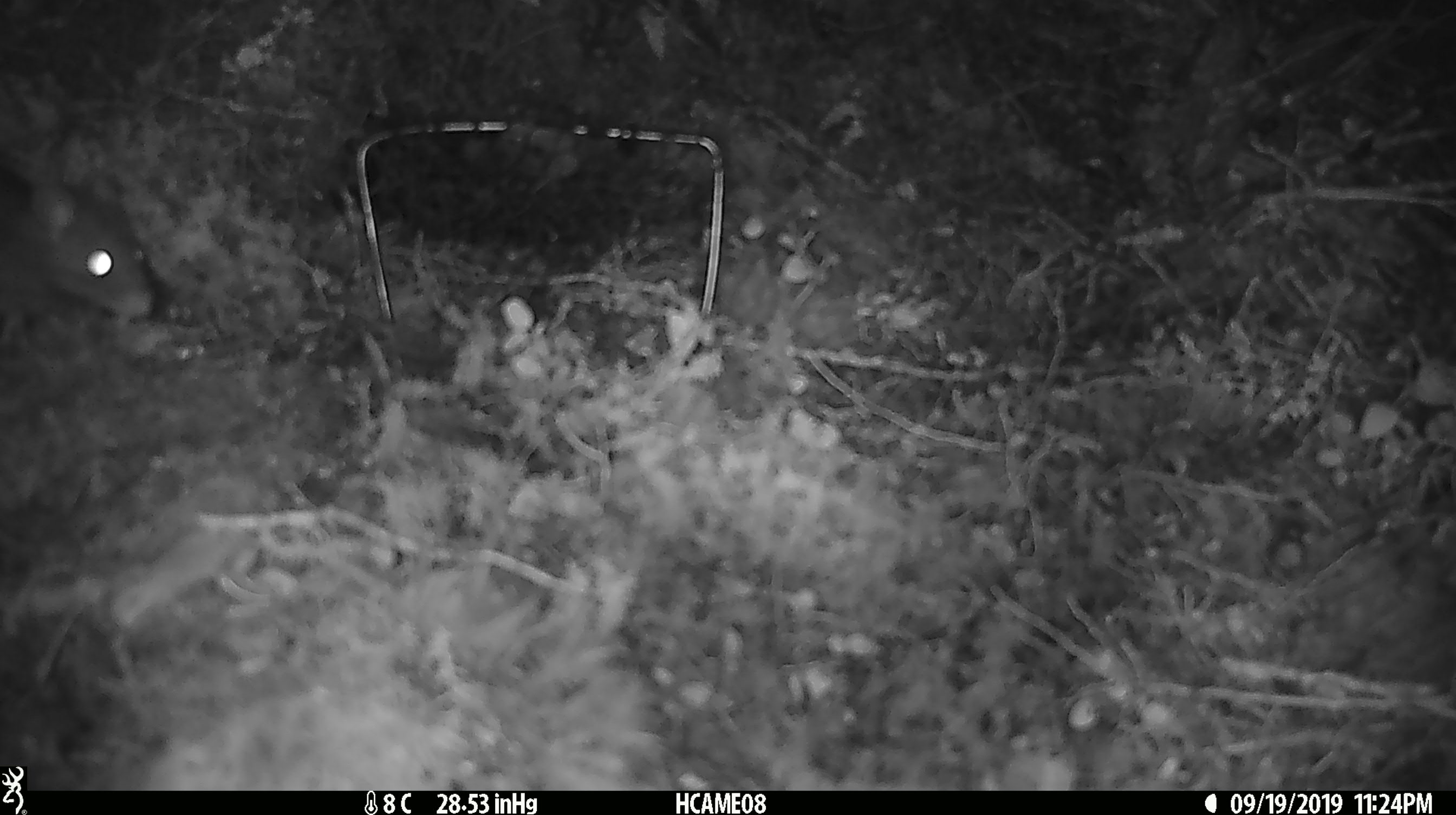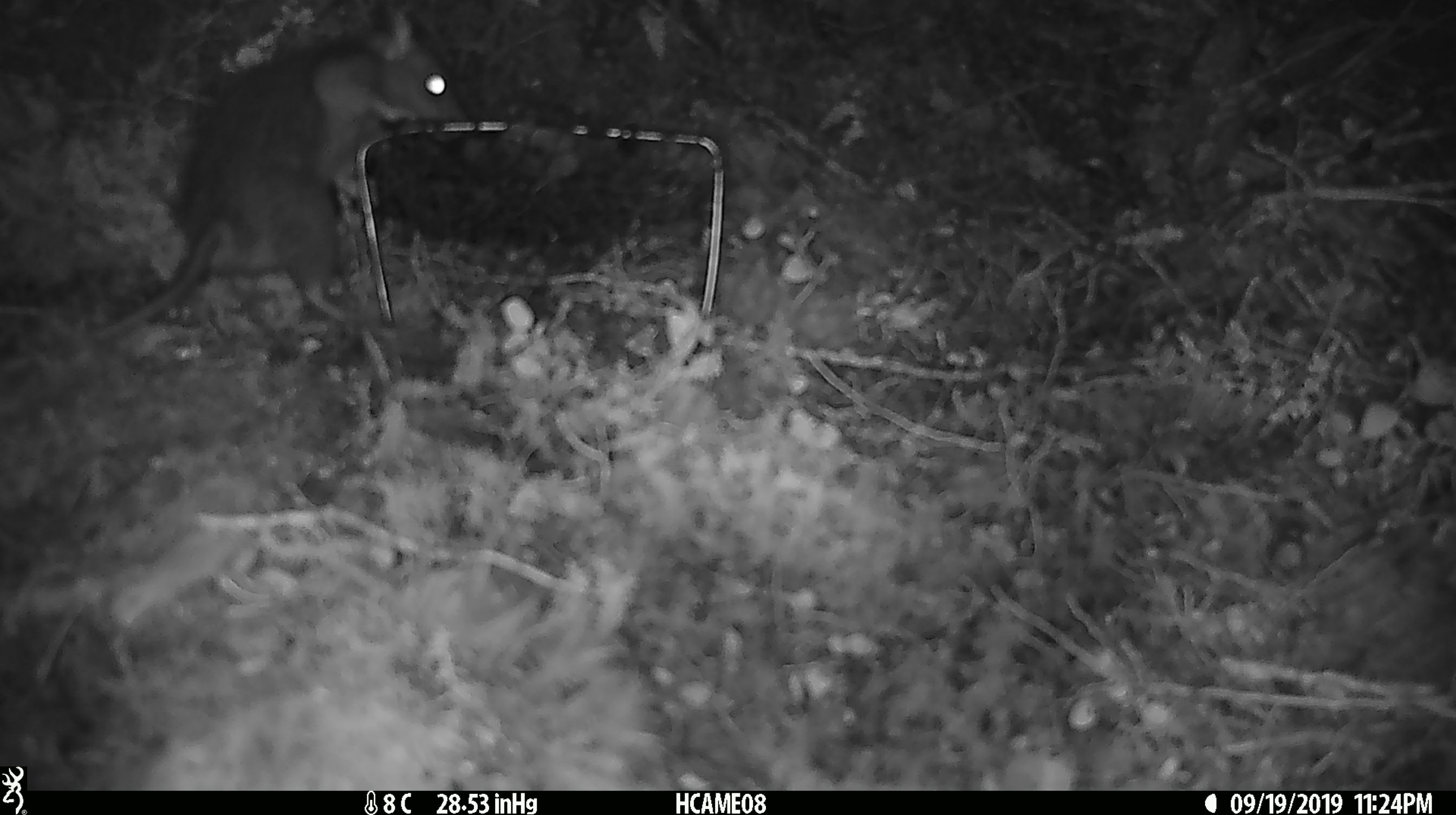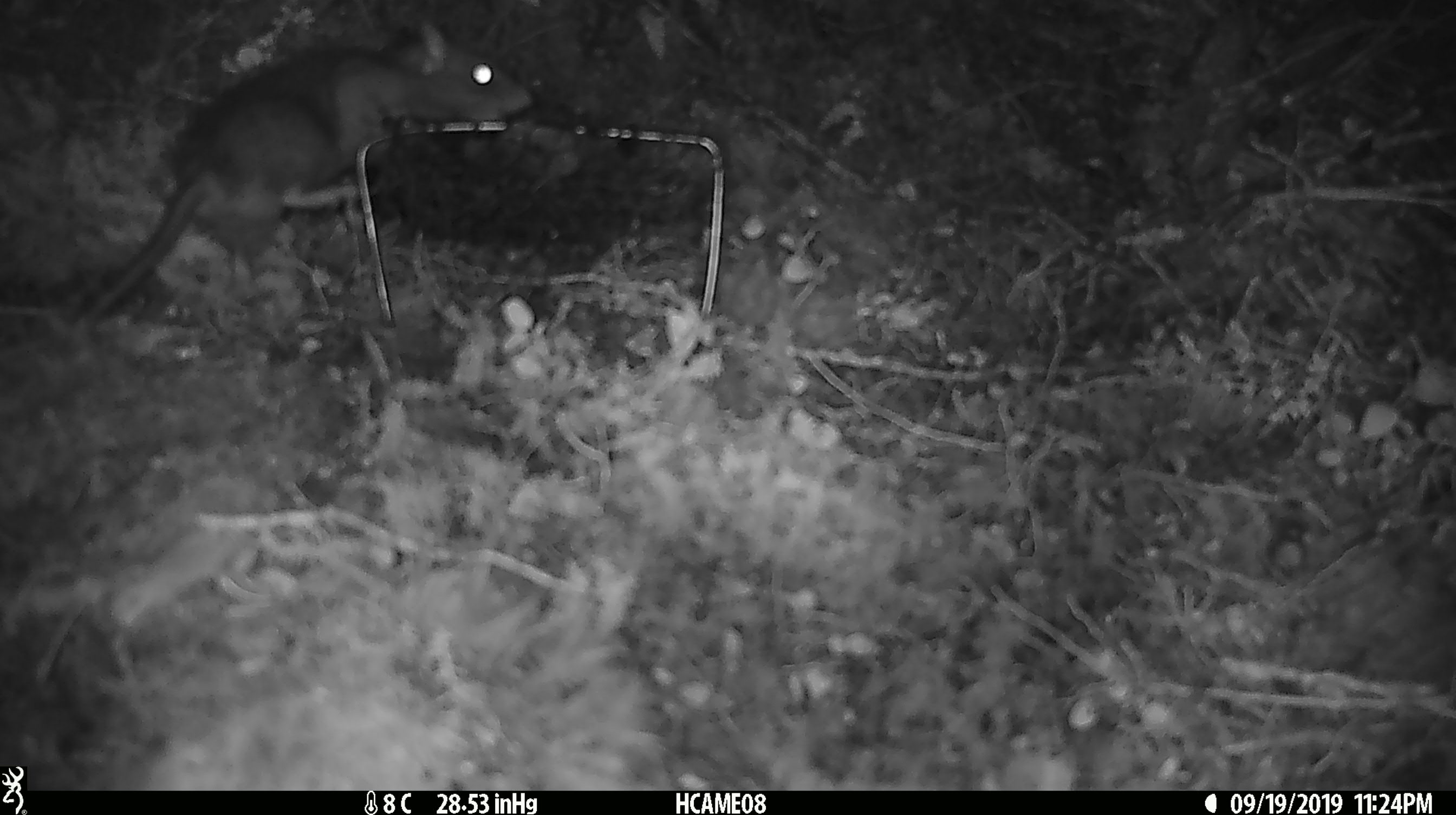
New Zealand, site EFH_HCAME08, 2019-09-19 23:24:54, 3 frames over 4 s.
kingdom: Animalia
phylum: Chordata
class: Mammalia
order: Rodentia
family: Muridae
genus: Rattus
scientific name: Rattus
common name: rat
Rat (Rattus).